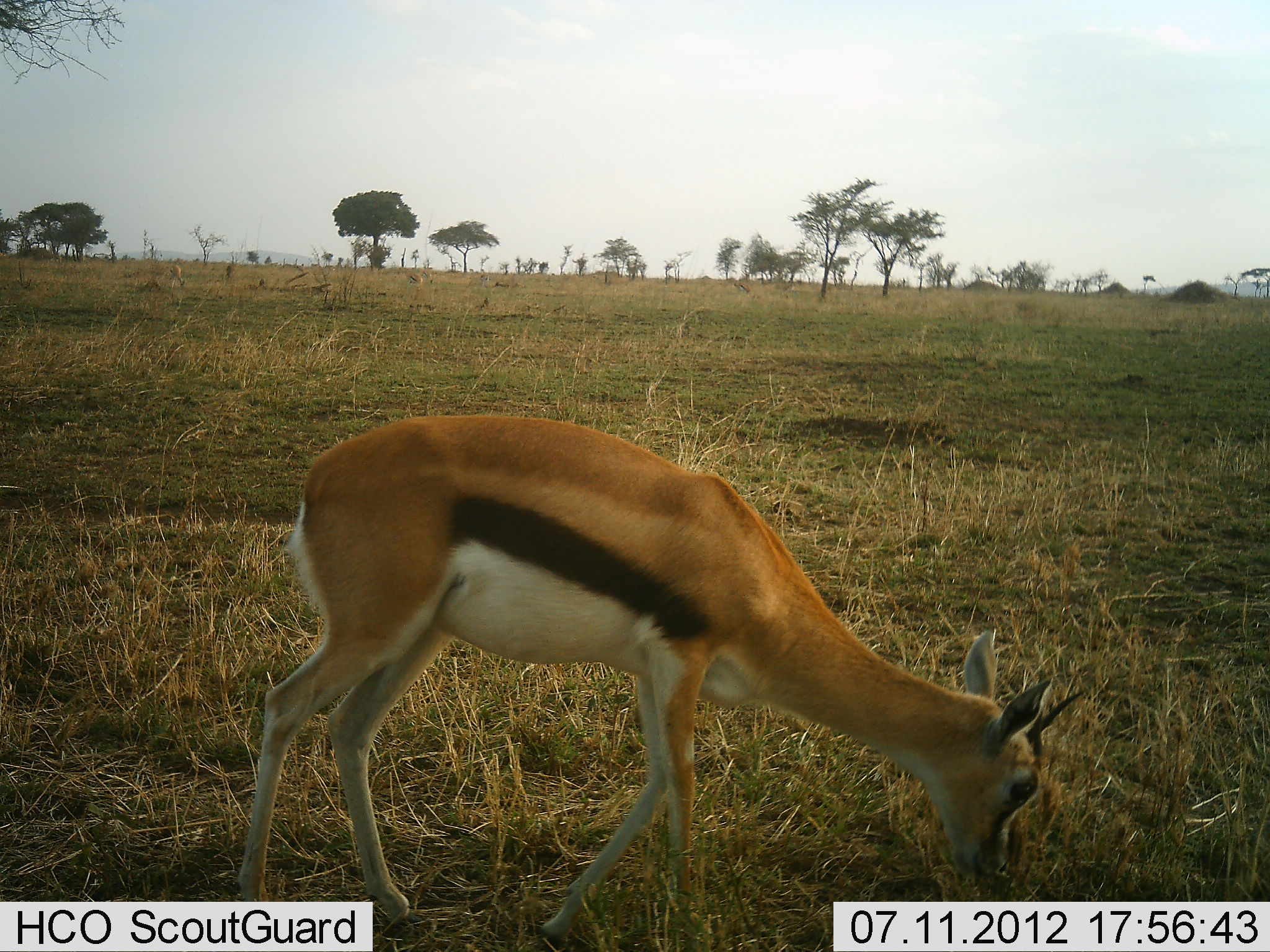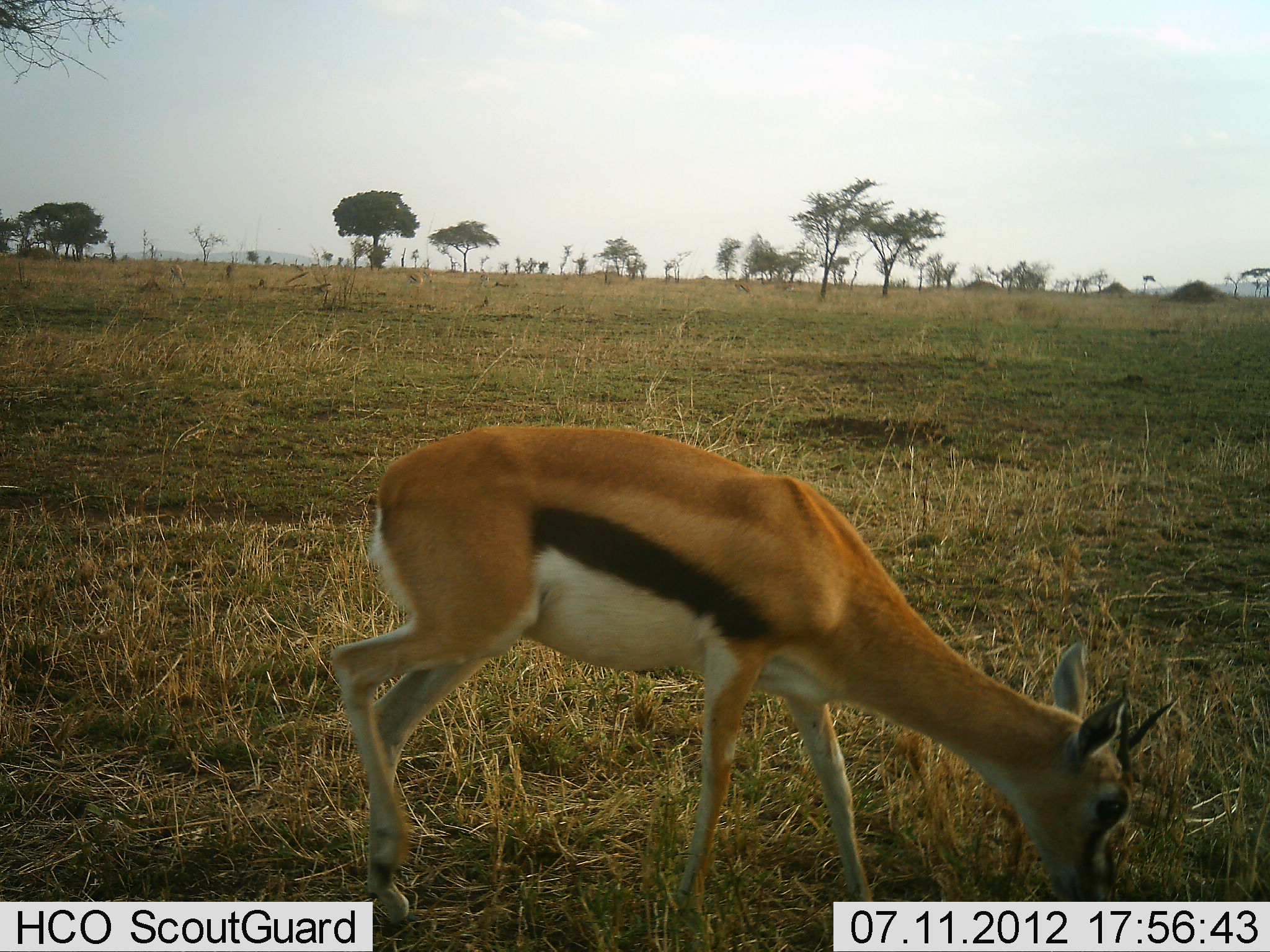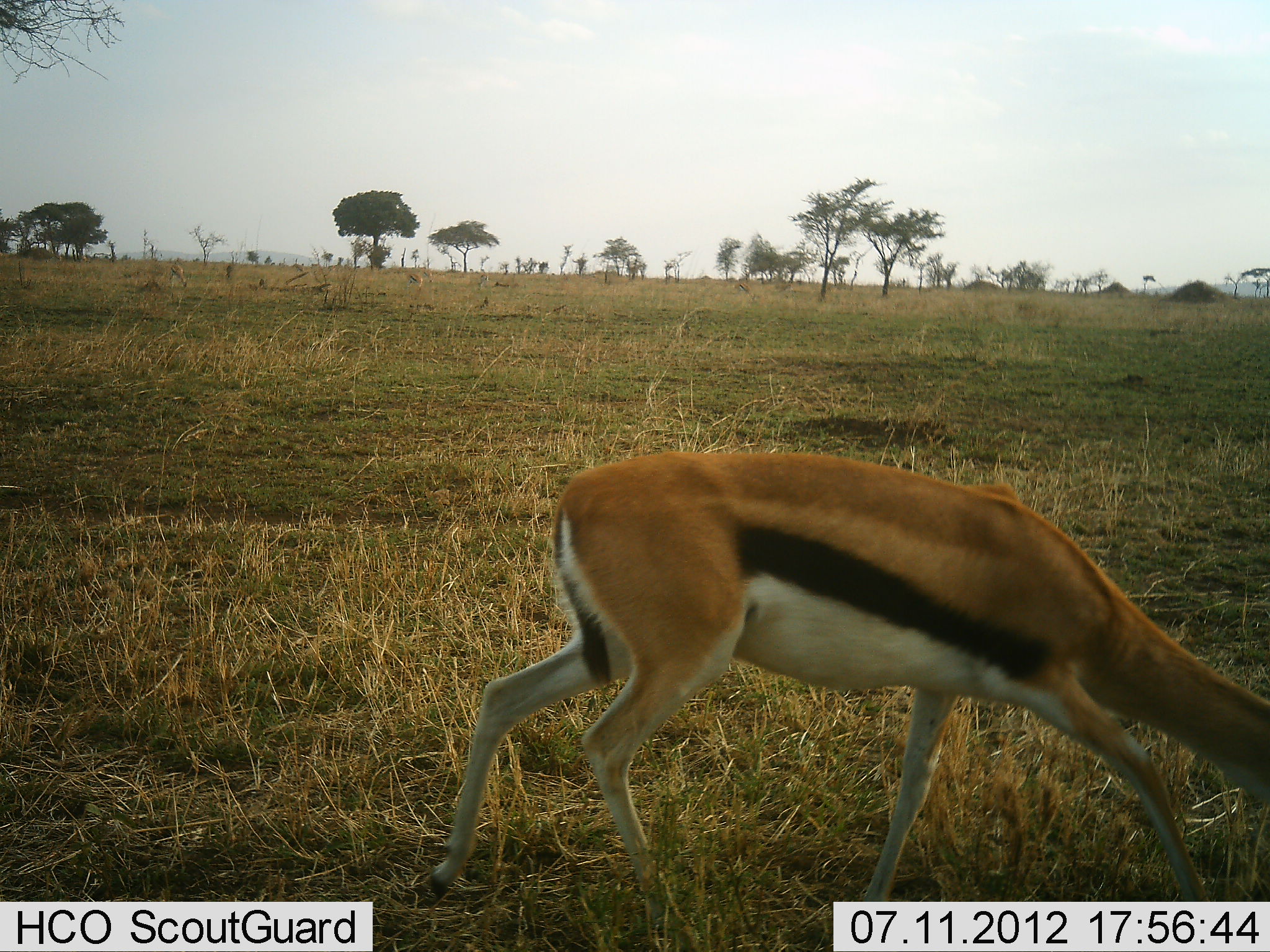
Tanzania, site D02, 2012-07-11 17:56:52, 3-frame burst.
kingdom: Animalia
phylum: Chordata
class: Mammalia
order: Artiodactyla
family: Bovidae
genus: Eudorcas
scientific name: Eudorcas thomsonii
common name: thomson's gazelle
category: gazellethomsons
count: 1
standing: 0%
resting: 0%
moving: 20%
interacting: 0%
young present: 0%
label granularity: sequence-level